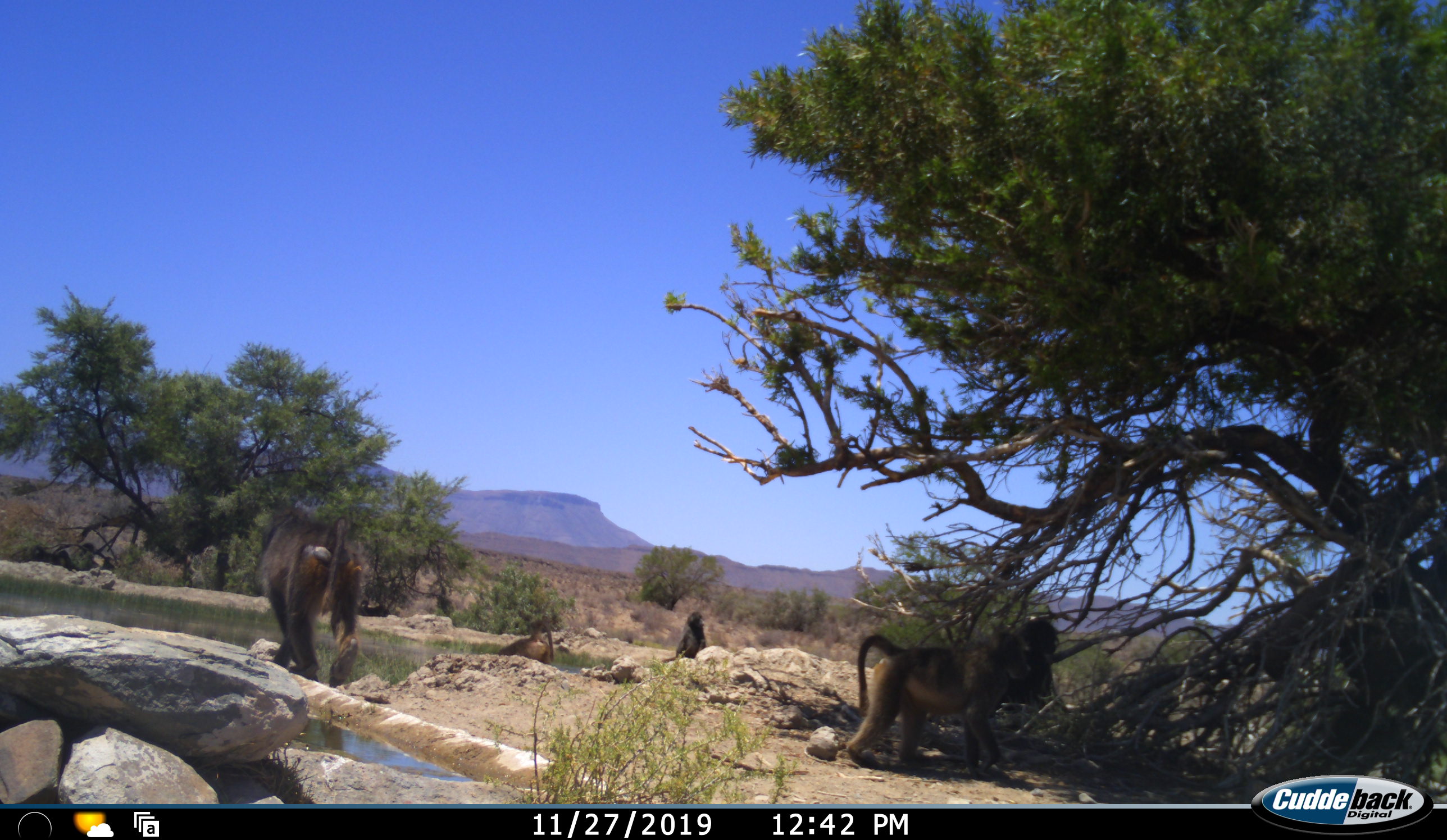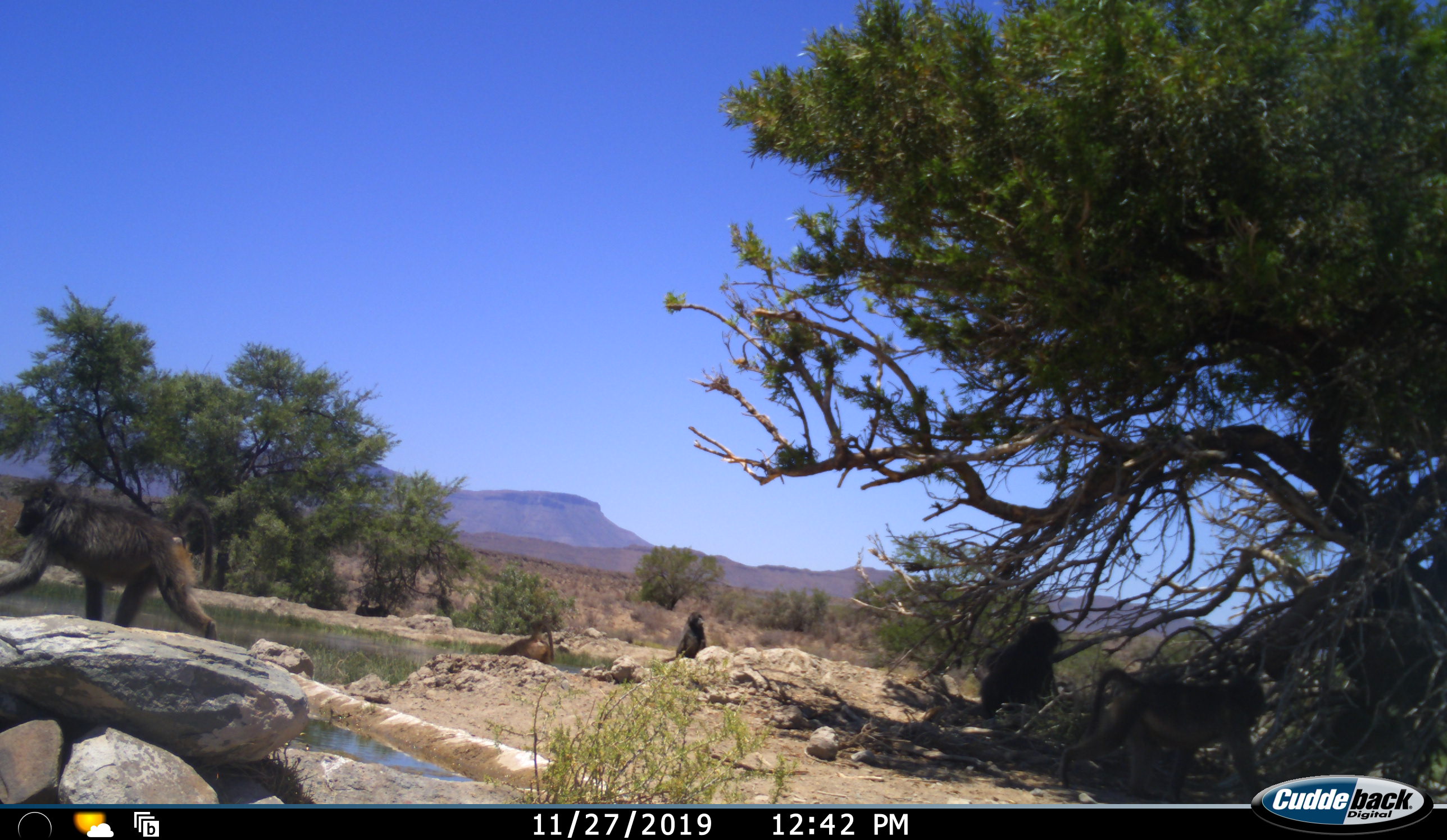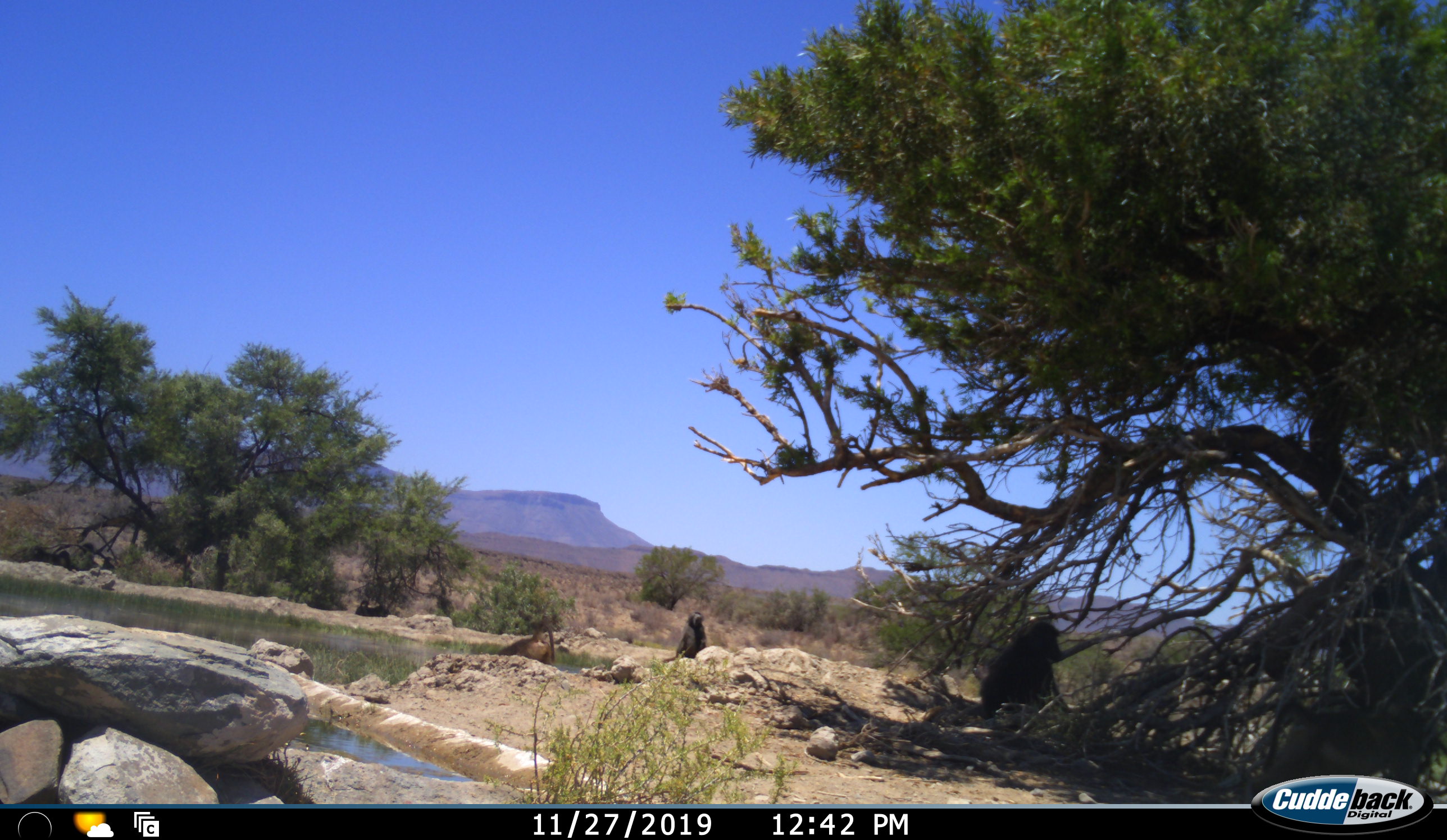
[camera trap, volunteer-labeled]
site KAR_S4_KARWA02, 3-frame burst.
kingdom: Animalia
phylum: Chordata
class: Mammalia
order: Primates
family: Cercopithecidae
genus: Papio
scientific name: Papio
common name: baboon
Baboon (Papio), count 5. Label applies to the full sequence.